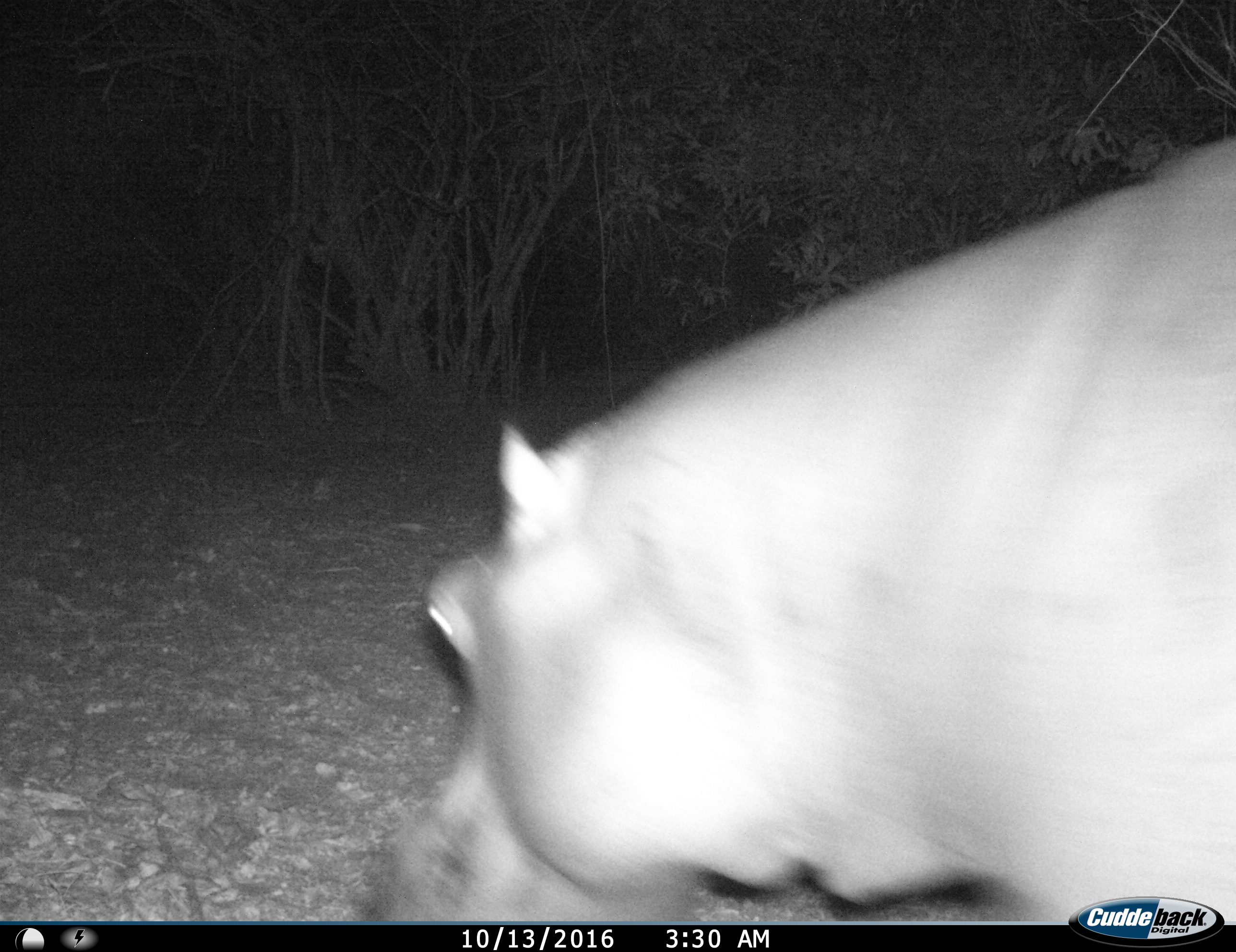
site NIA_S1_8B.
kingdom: Animalia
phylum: Chordata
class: Mammalia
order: Artiodactyla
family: Hippopotamidae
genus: Hippopotamus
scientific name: Hippopotamus amphibius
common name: hippopotamus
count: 1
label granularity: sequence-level